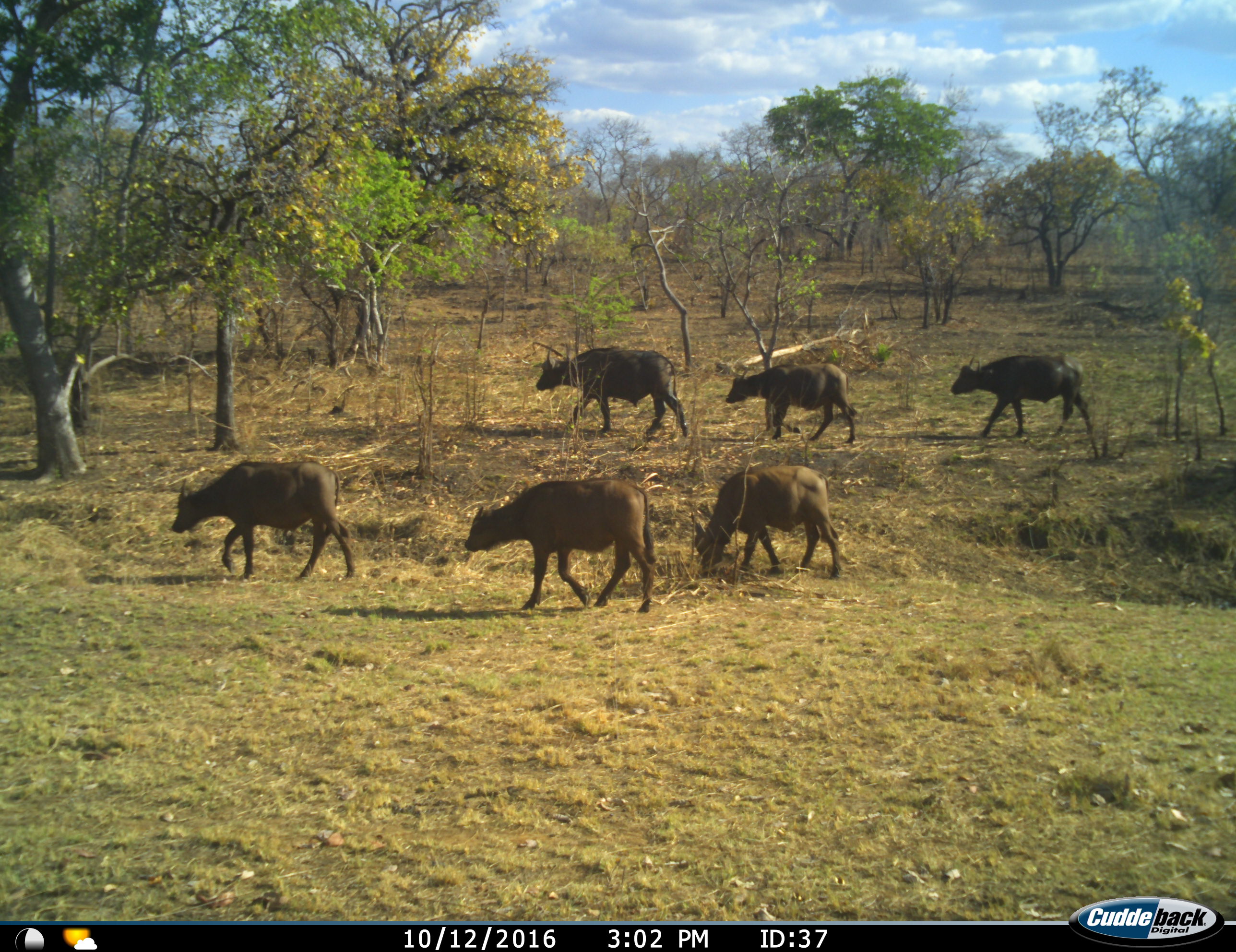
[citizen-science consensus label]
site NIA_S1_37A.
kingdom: Animalia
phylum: Chordata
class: Mammalia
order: Artiodactyla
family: Bovidae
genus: Syncerus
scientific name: Syncerus caffer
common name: african buffalo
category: buffalo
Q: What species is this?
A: Buffalo (african buffalo) (Syncerus caffer).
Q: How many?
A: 6.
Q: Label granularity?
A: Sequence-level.